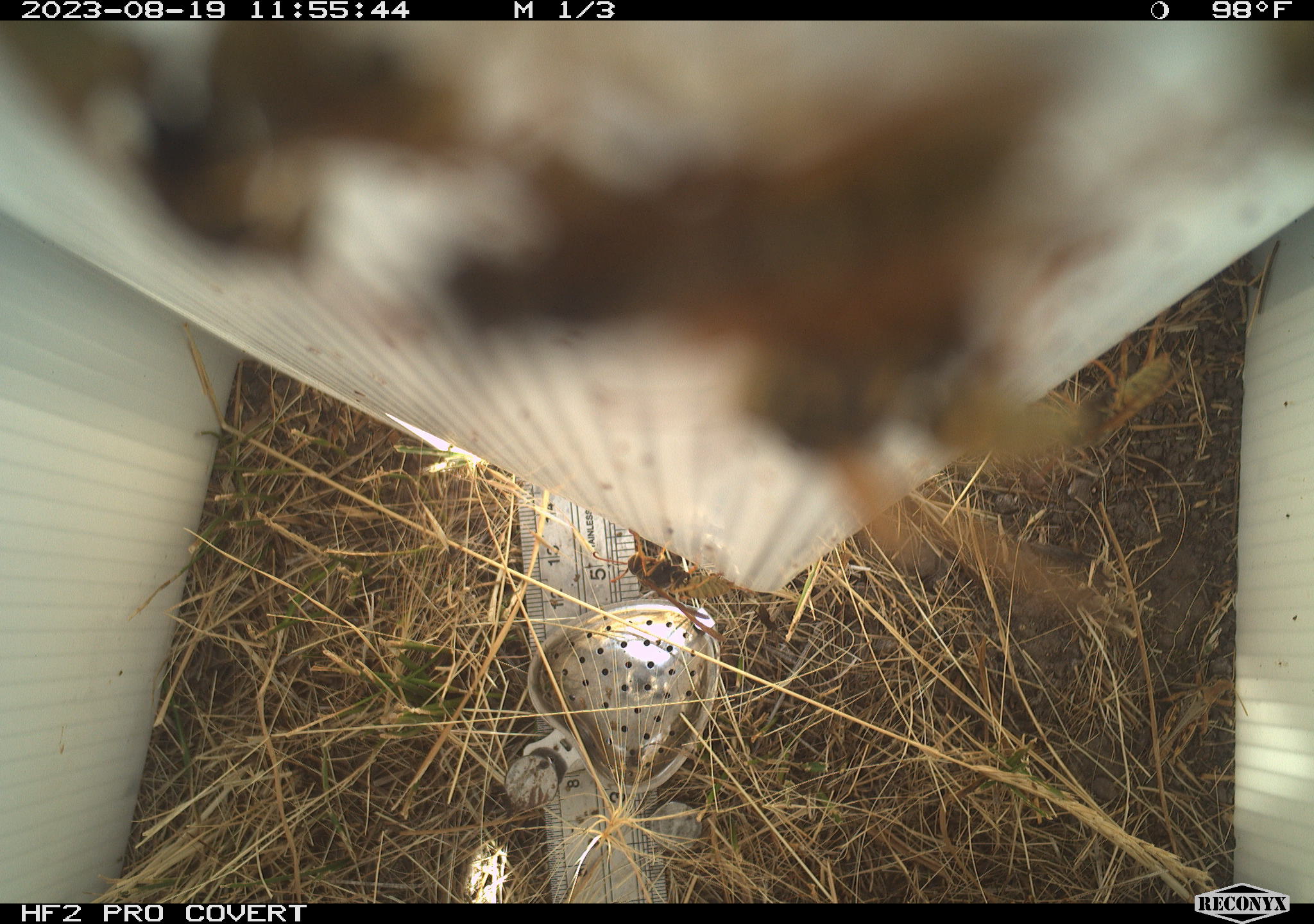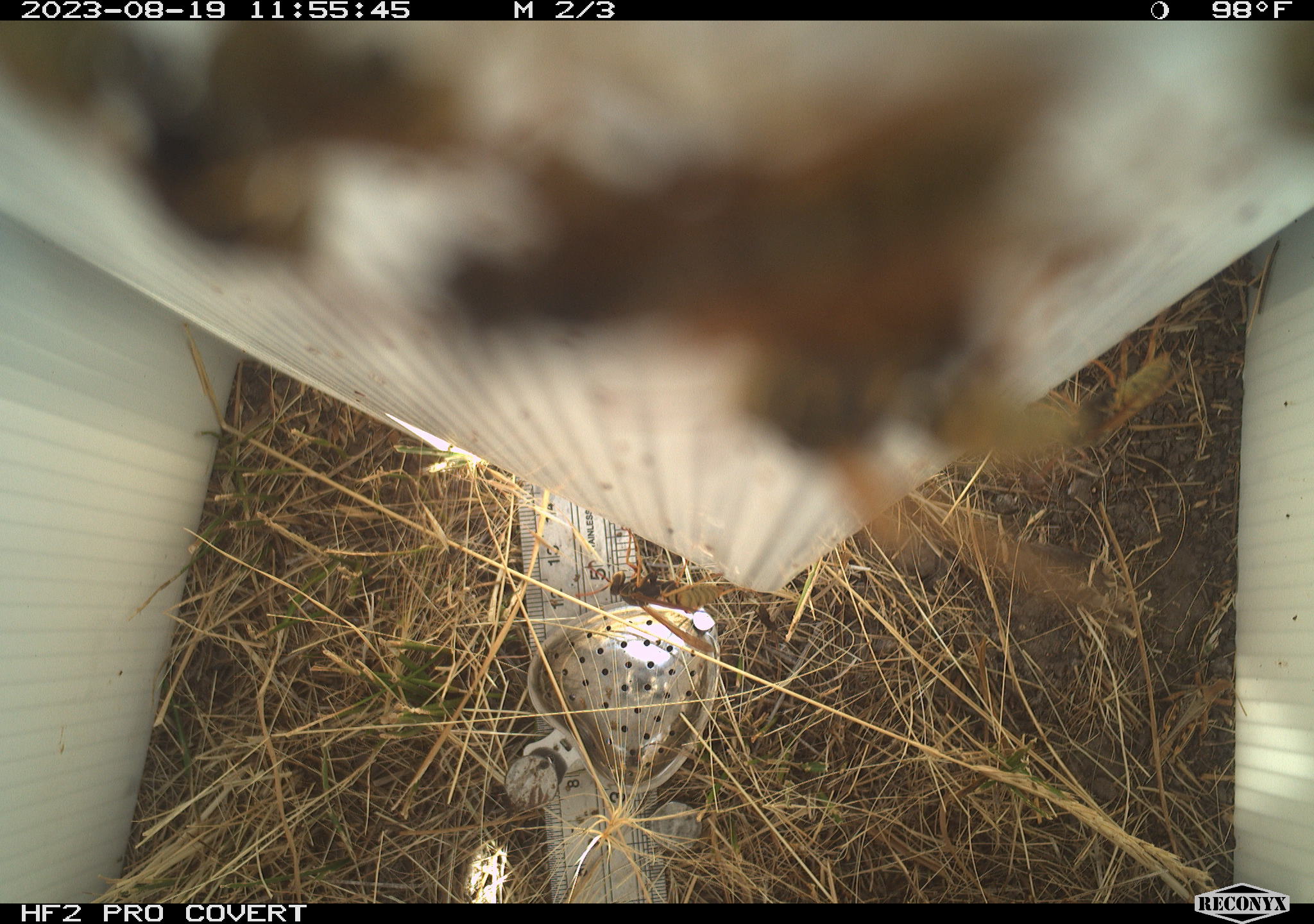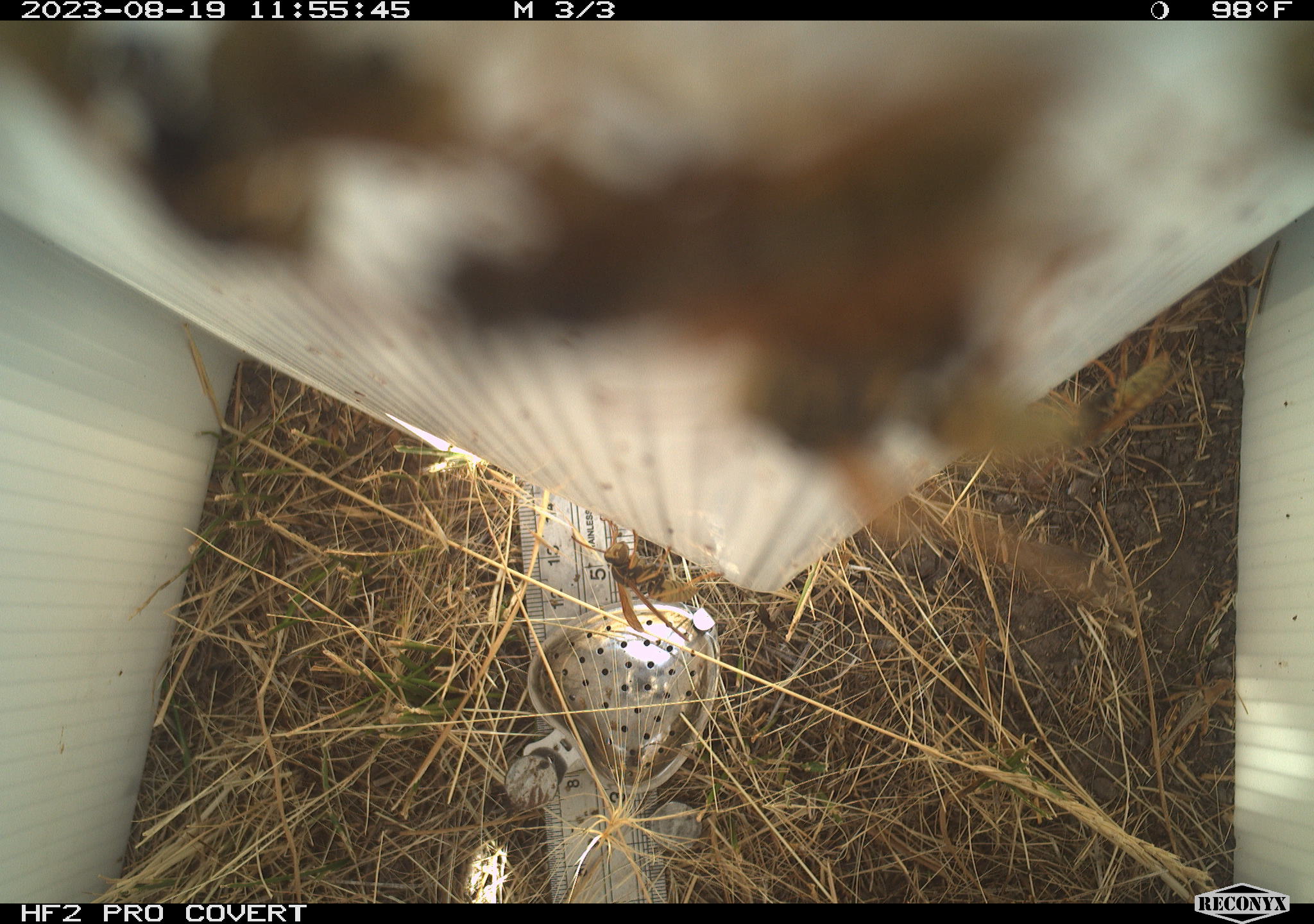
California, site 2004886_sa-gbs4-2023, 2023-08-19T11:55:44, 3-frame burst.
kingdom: Animalia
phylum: Arthropoda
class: Insecta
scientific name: Insecta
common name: insect